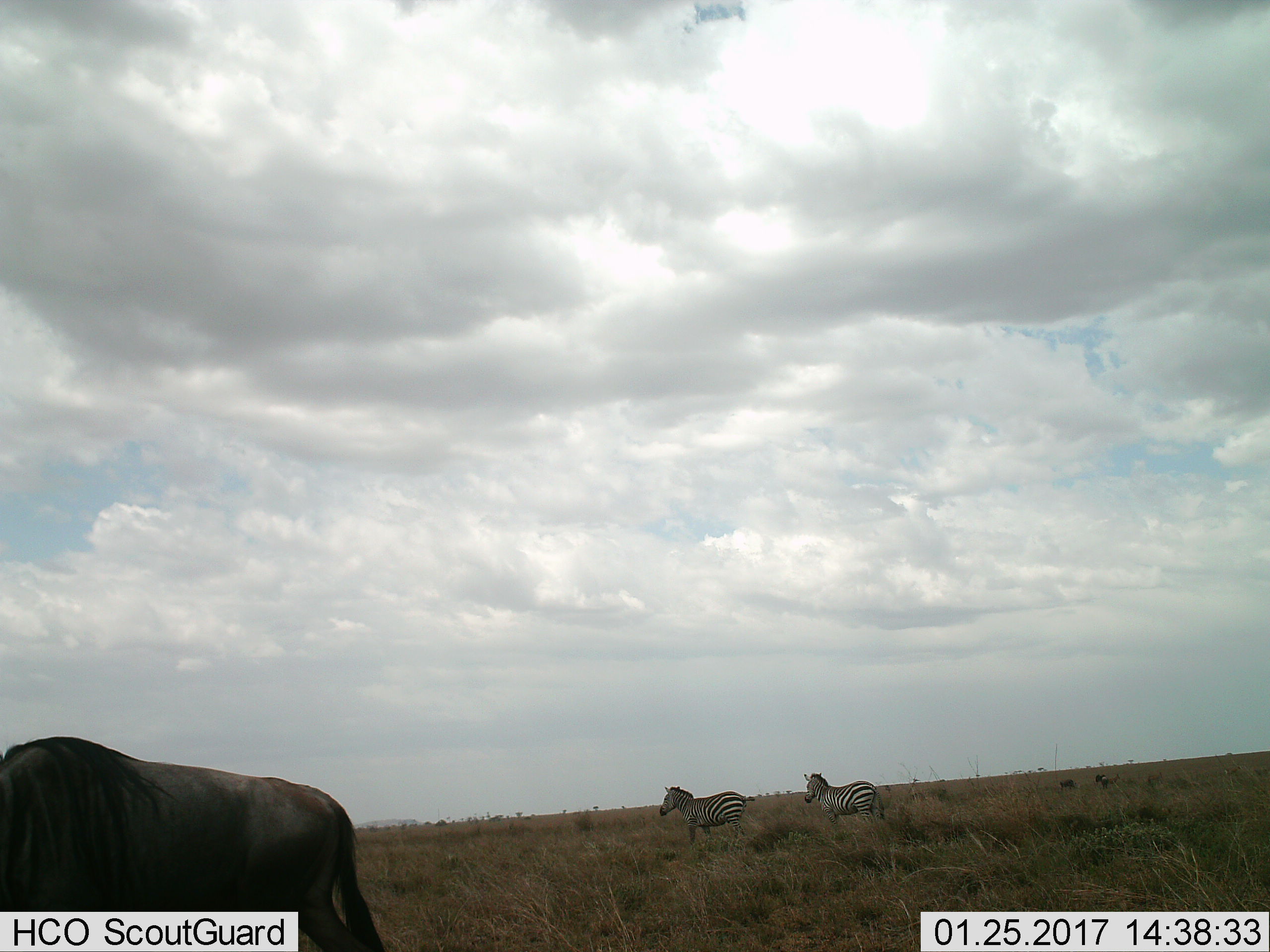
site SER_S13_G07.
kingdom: Animalia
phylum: Chordata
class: Mammalia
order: Artiodactyla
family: Bovidae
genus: Connochaetes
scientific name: Connochaetes taurinus taurinus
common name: blue wildebeest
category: wildebeestblue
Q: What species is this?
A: Wildebeestblue (blue wildebeest) (Connochaetes taurinus taurinus).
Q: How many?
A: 1.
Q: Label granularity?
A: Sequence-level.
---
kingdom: Animalia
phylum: Chordata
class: Mammalia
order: Perissodactyla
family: Equidae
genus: Equus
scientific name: Equus quagga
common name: plains zebra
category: zebraplains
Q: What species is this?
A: Zebraplains (plains zebra) (Equus quagga).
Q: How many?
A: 2.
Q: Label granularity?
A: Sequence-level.